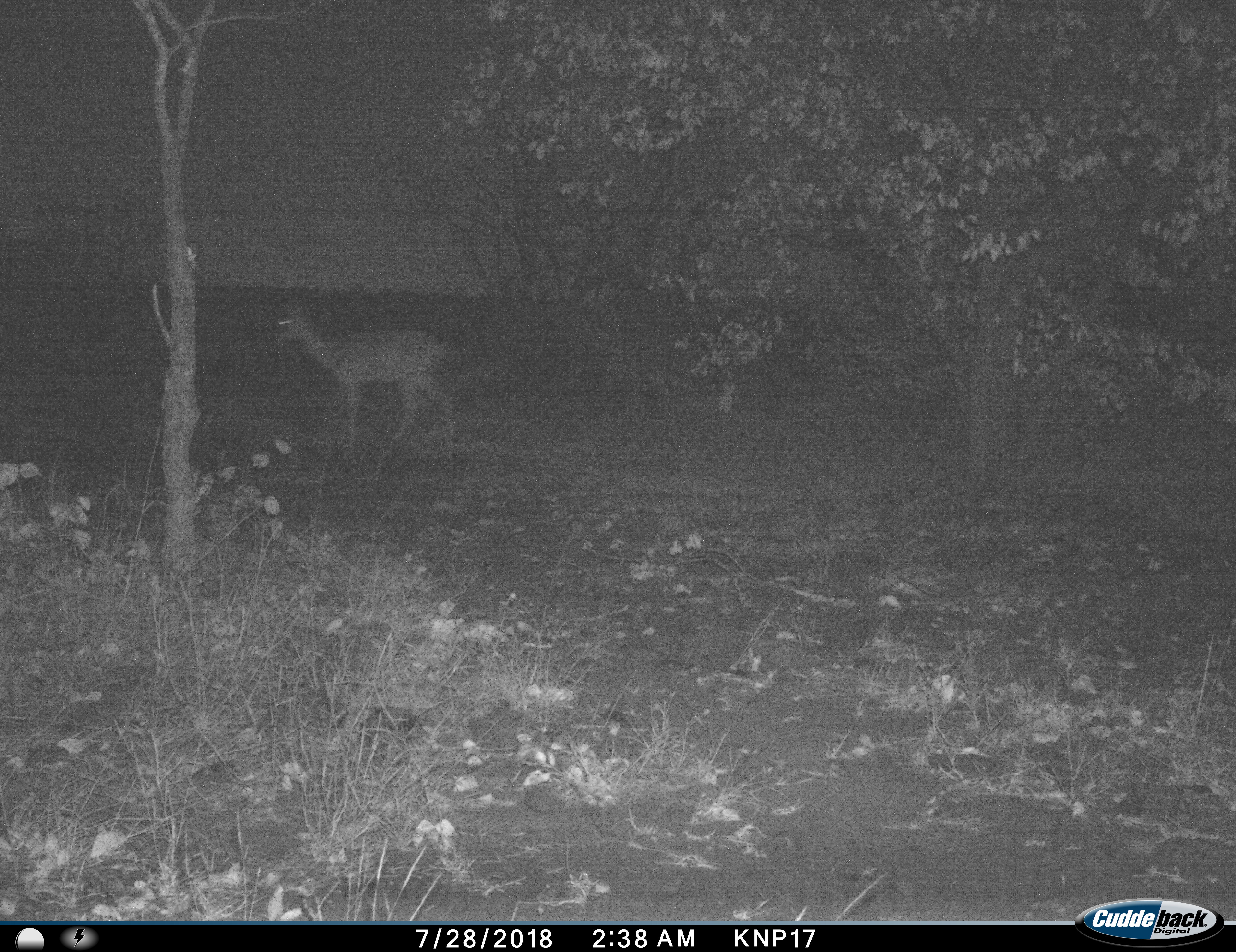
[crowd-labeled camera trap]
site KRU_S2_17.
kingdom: Animalia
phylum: Chordata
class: Mammalia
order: Artiodactyla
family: Bovidae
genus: Aepyceros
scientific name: Aepyceros melampus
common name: impala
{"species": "impala (Aepyceros melampus)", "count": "1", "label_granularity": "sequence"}